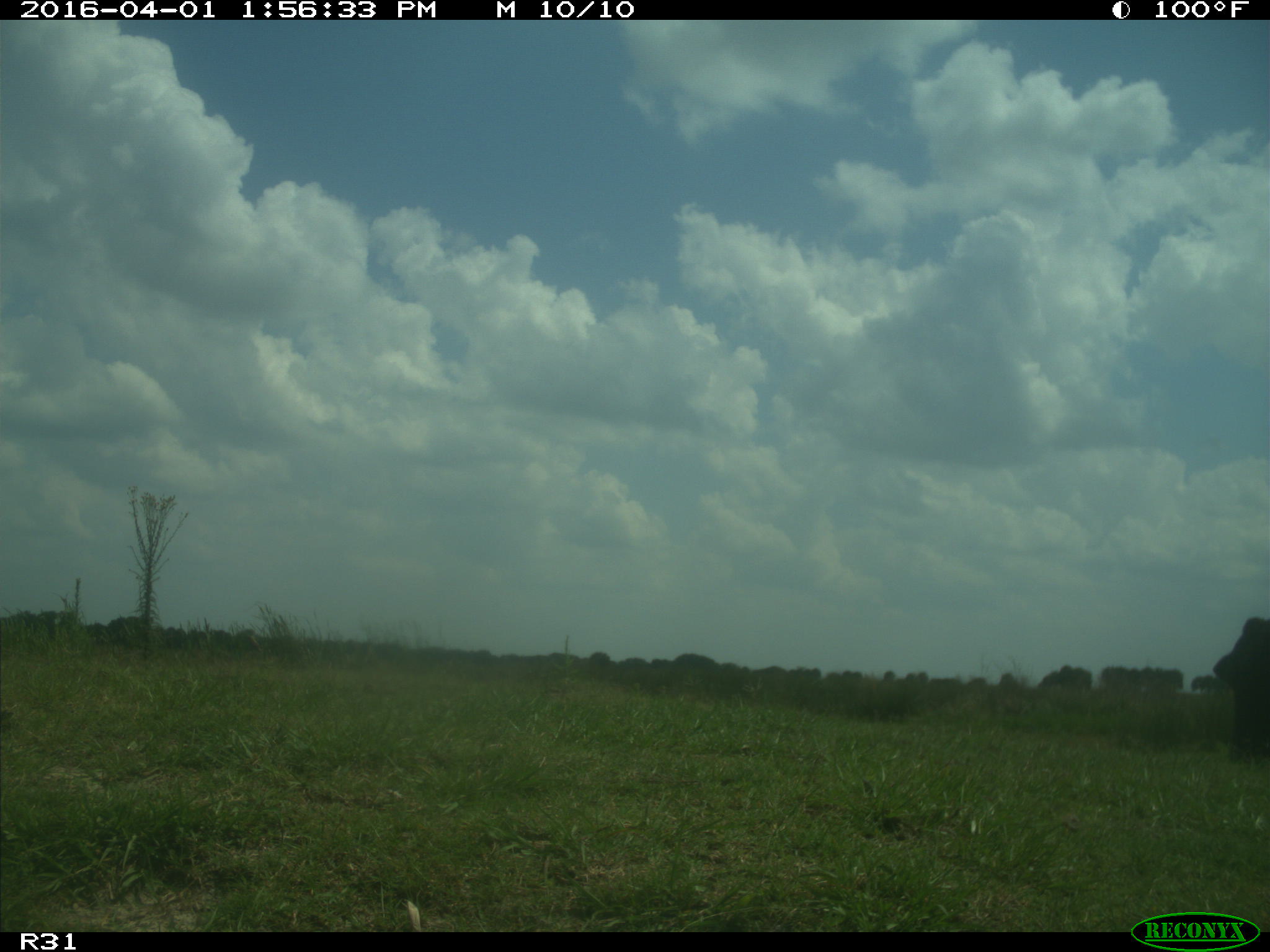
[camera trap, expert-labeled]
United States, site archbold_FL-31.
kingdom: Animalia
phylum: Chordata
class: Mammalia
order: Artiodactyla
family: Bovidae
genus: Bos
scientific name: Bos taurus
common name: domestic cow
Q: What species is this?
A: Bos taurus (domestic cow).